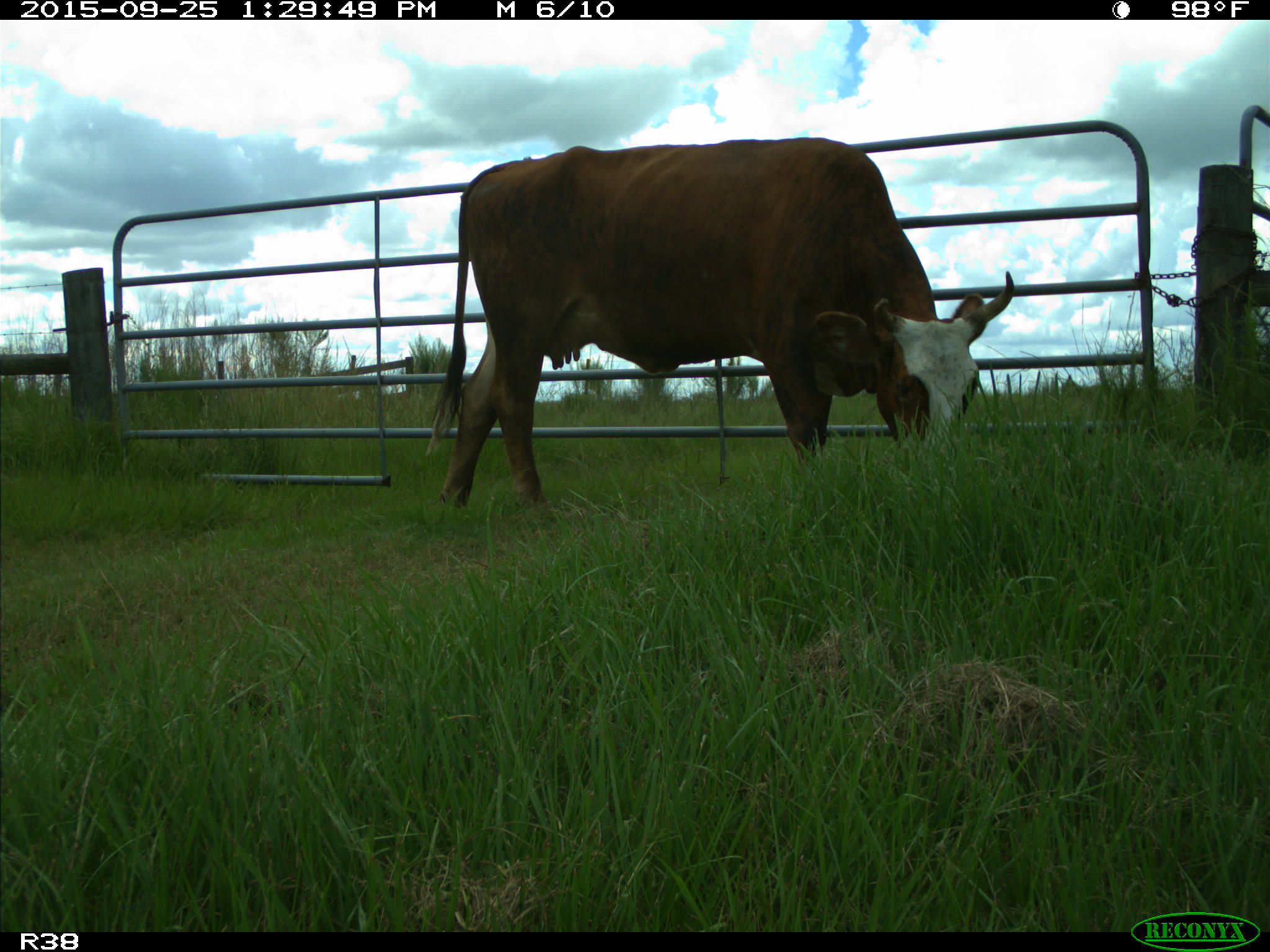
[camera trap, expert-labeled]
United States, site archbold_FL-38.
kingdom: Animalia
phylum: Chordata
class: Mammalia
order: Artiodactyla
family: Bovidae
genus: Bos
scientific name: Bos taurus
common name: domestic cow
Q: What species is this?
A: Bos taurus (domestic cow).